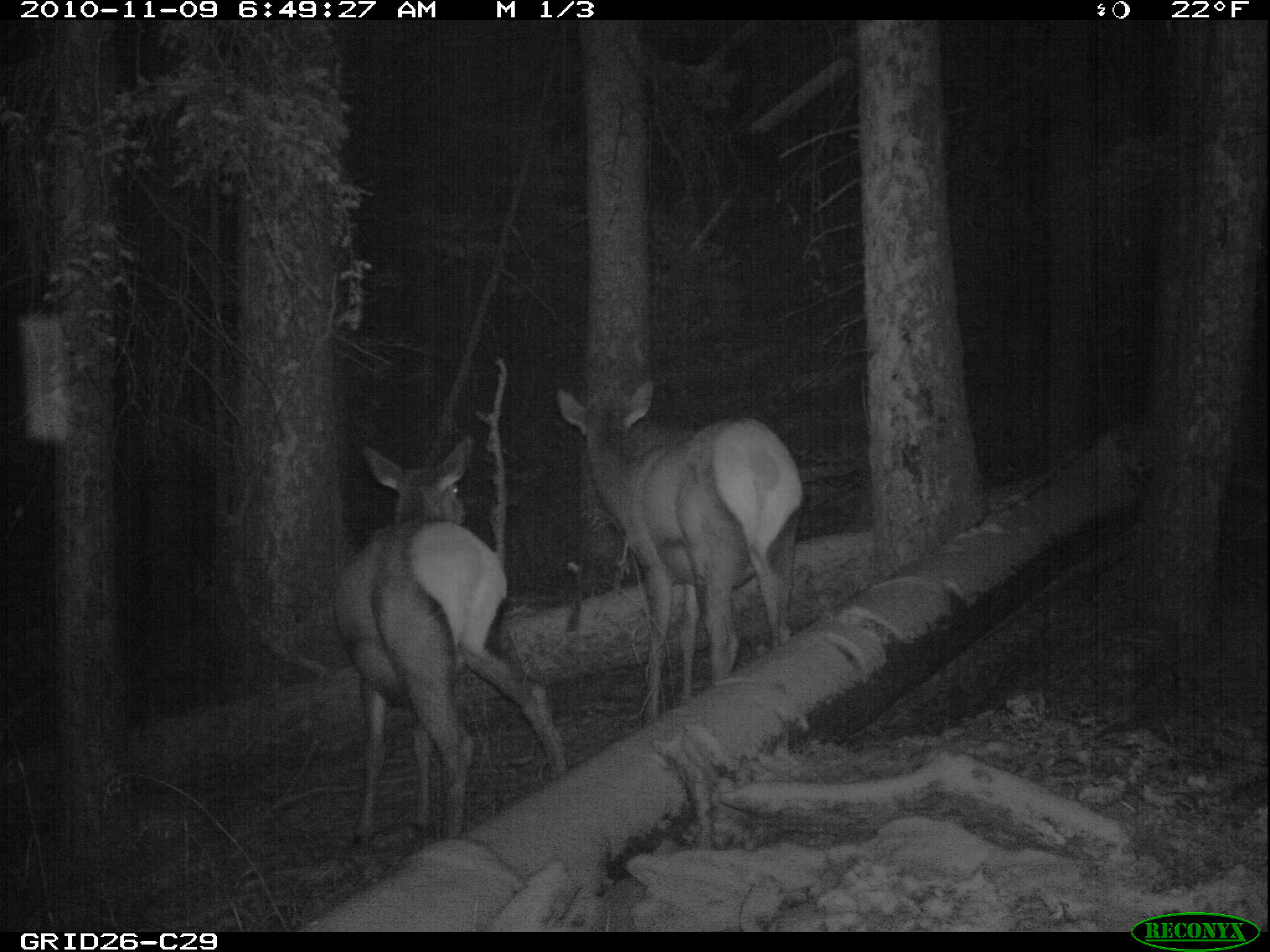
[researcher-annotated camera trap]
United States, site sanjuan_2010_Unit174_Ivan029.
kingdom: Animalia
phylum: Chordata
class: Mammalia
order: Artiodactyla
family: Cervidae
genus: Cervus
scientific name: Cervus elaphus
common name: red deer